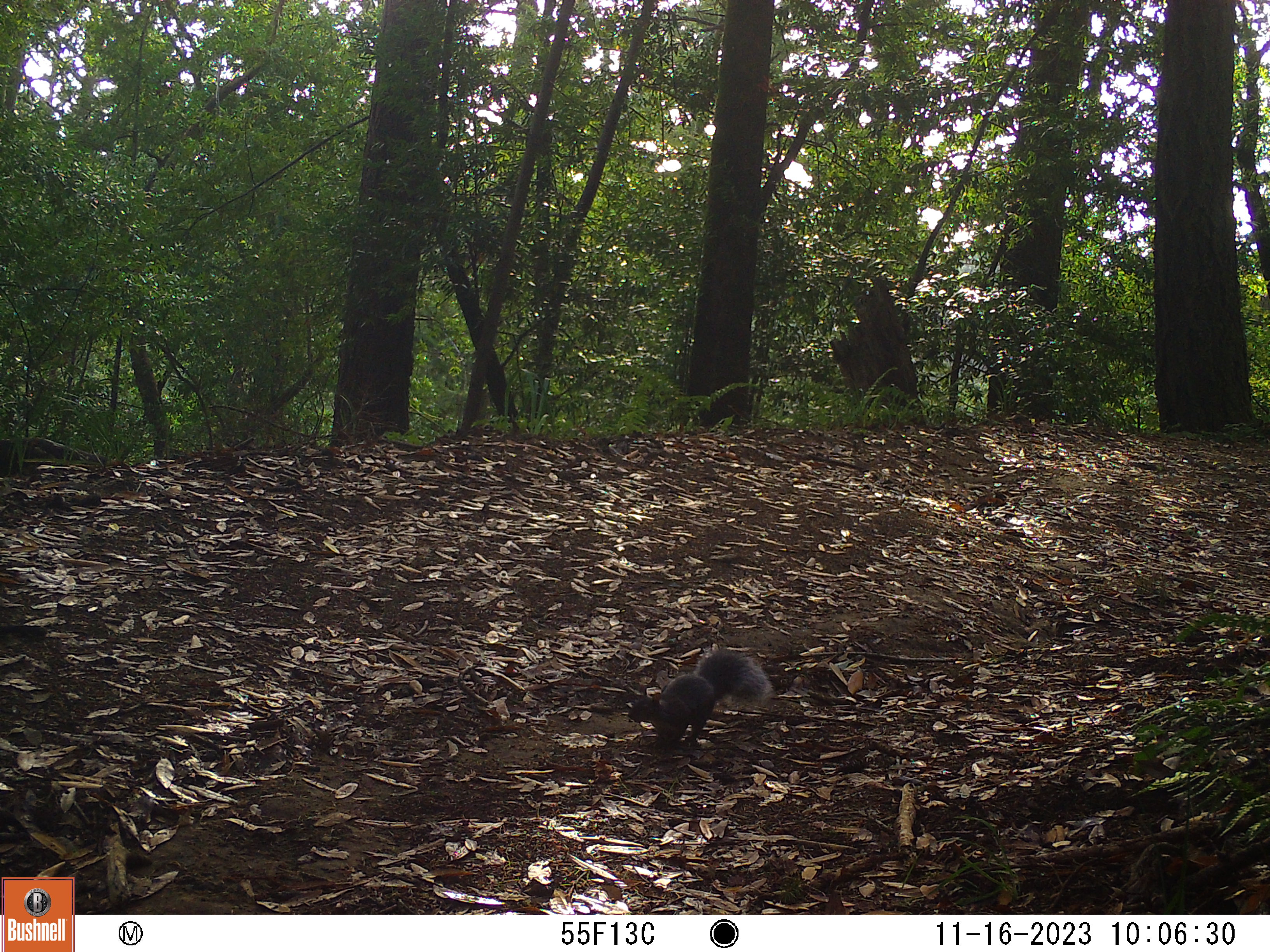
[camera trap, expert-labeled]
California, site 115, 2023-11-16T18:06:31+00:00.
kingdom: Animalia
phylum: Chordata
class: Mammalia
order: Rodentia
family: Sciuridae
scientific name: Sciuridae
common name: squirrel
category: unknown squirrel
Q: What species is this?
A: Unknown squirrel (squirrel) (Sciuridae).